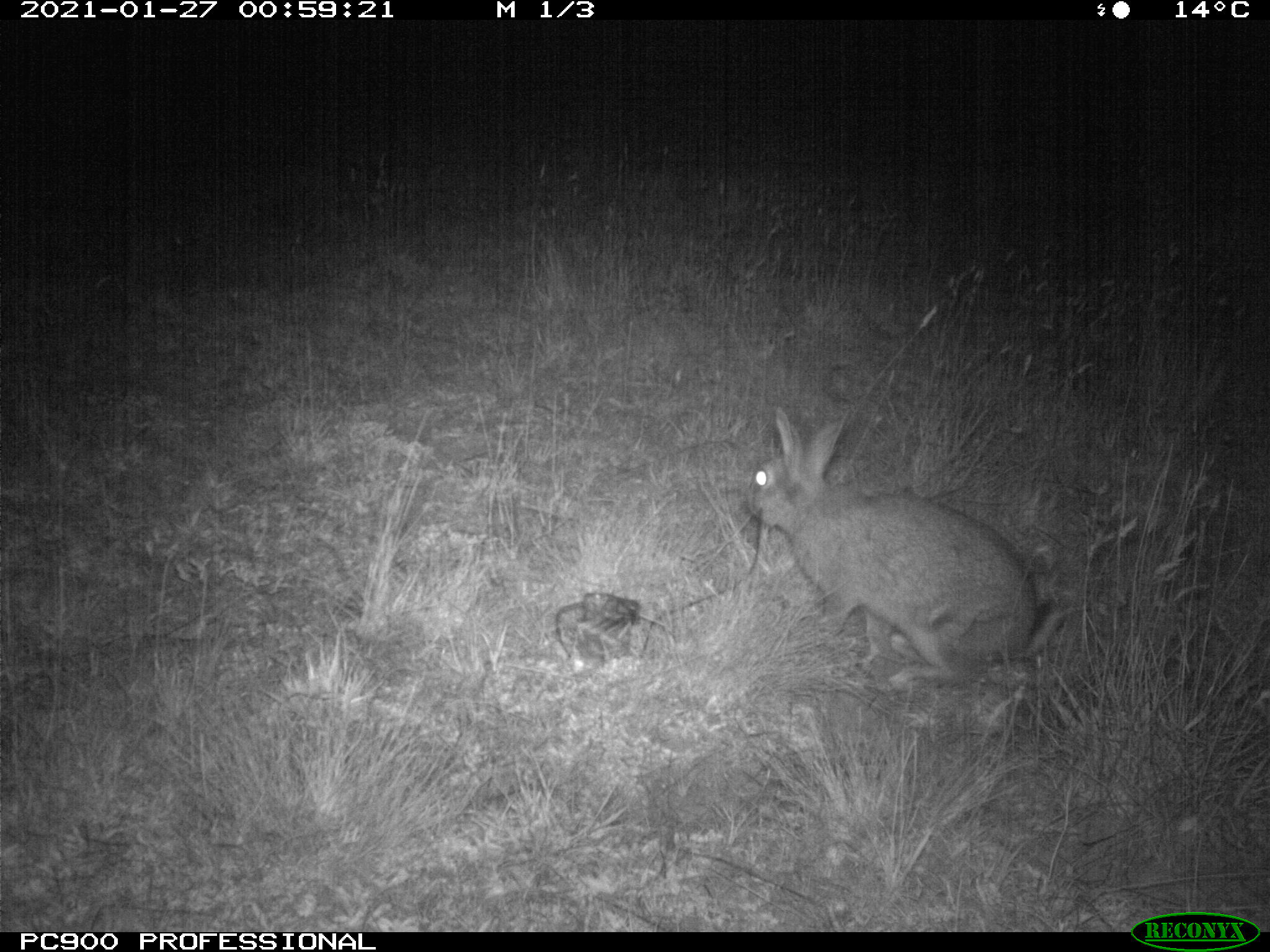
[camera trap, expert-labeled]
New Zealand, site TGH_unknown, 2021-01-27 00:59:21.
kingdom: Animalia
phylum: Chordata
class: Mammalia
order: Lagomorpha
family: Leporidae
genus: Oryctolagus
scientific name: Oryctolagus cuniculus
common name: european rabbit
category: rabbit